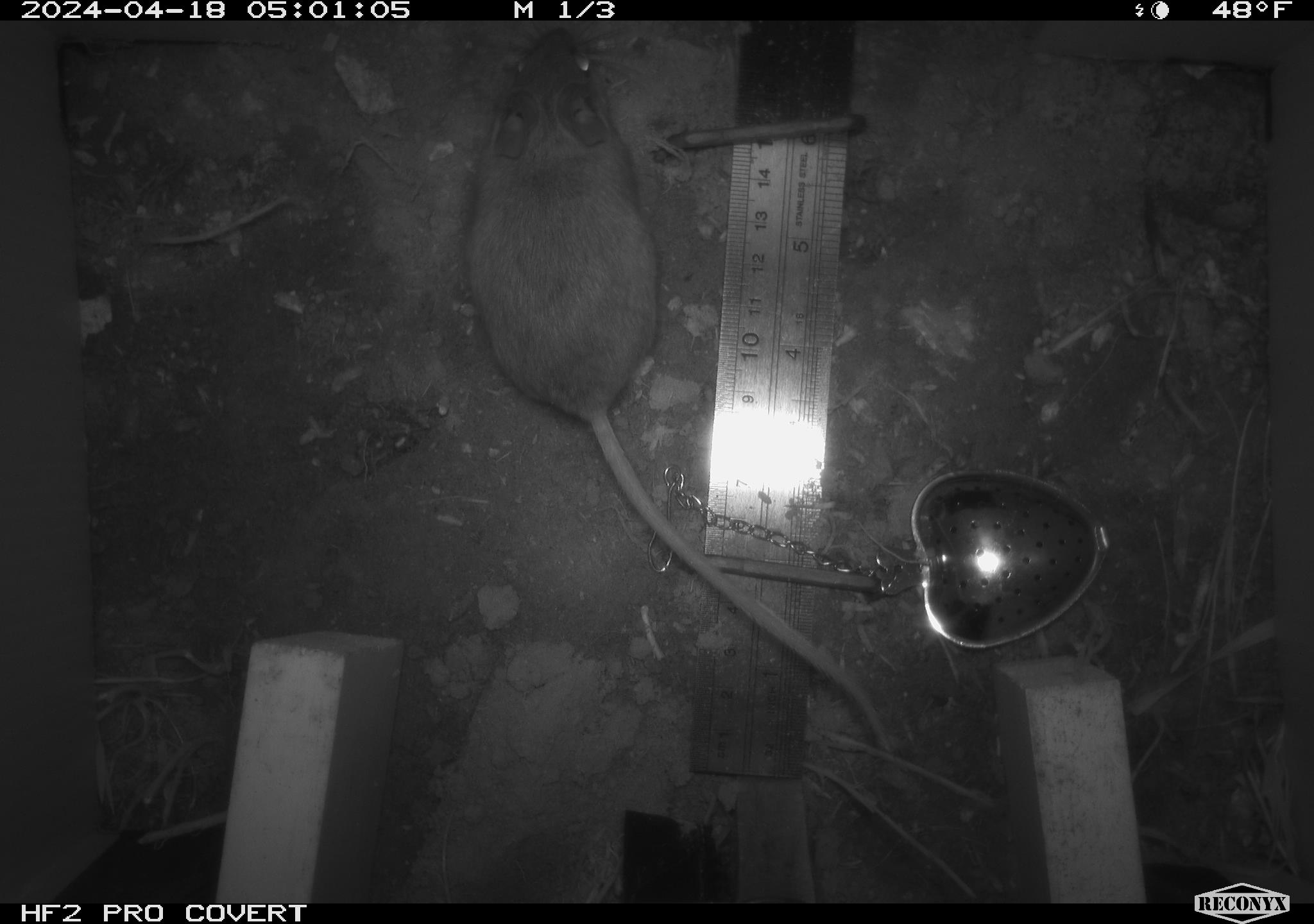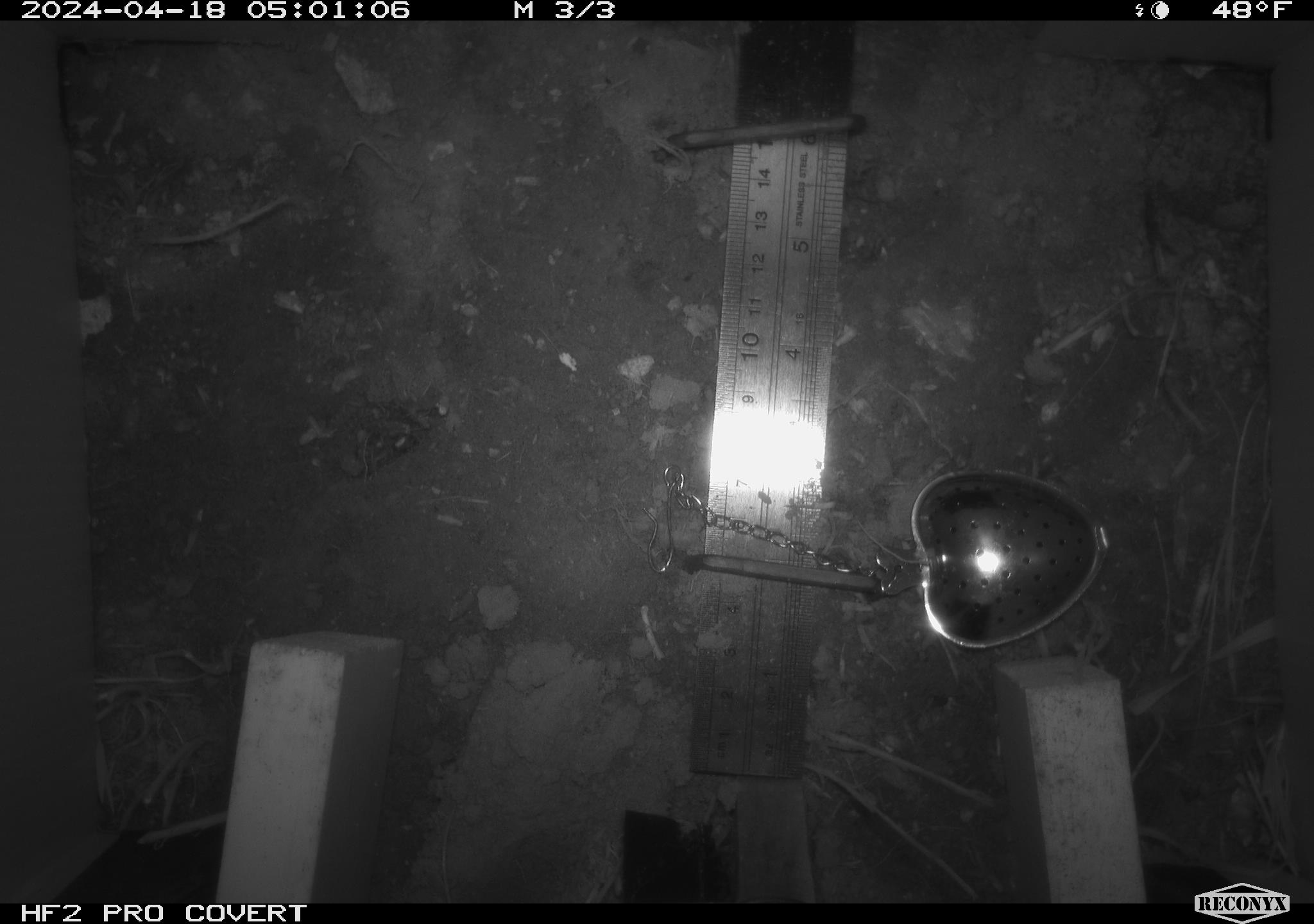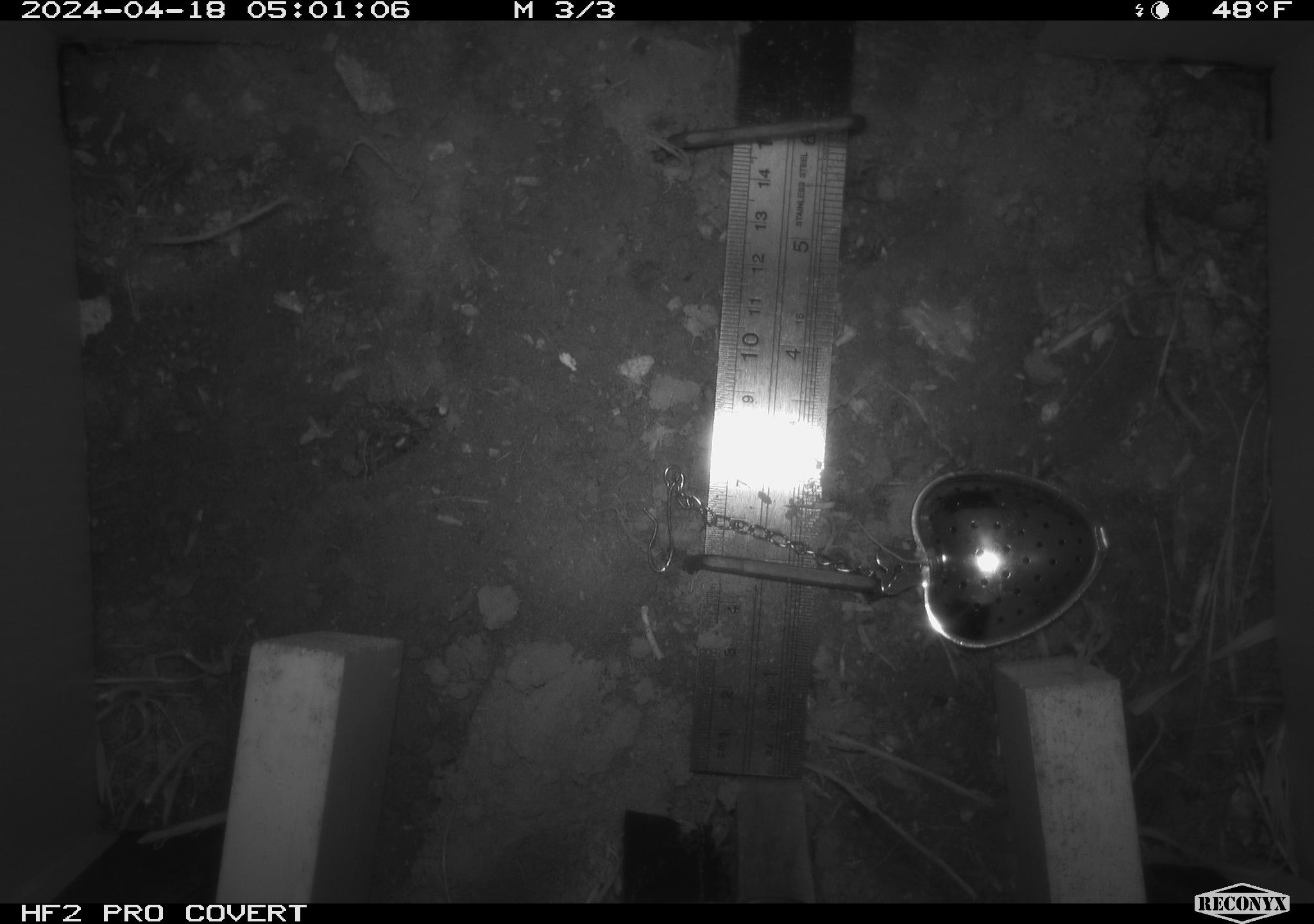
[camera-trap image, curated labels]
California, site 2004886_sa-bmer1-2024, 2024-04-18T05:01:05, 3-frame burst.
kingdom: Animalia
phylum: Chordata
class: Mammalia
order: Rodentia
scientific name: Rodentia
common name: mouse species